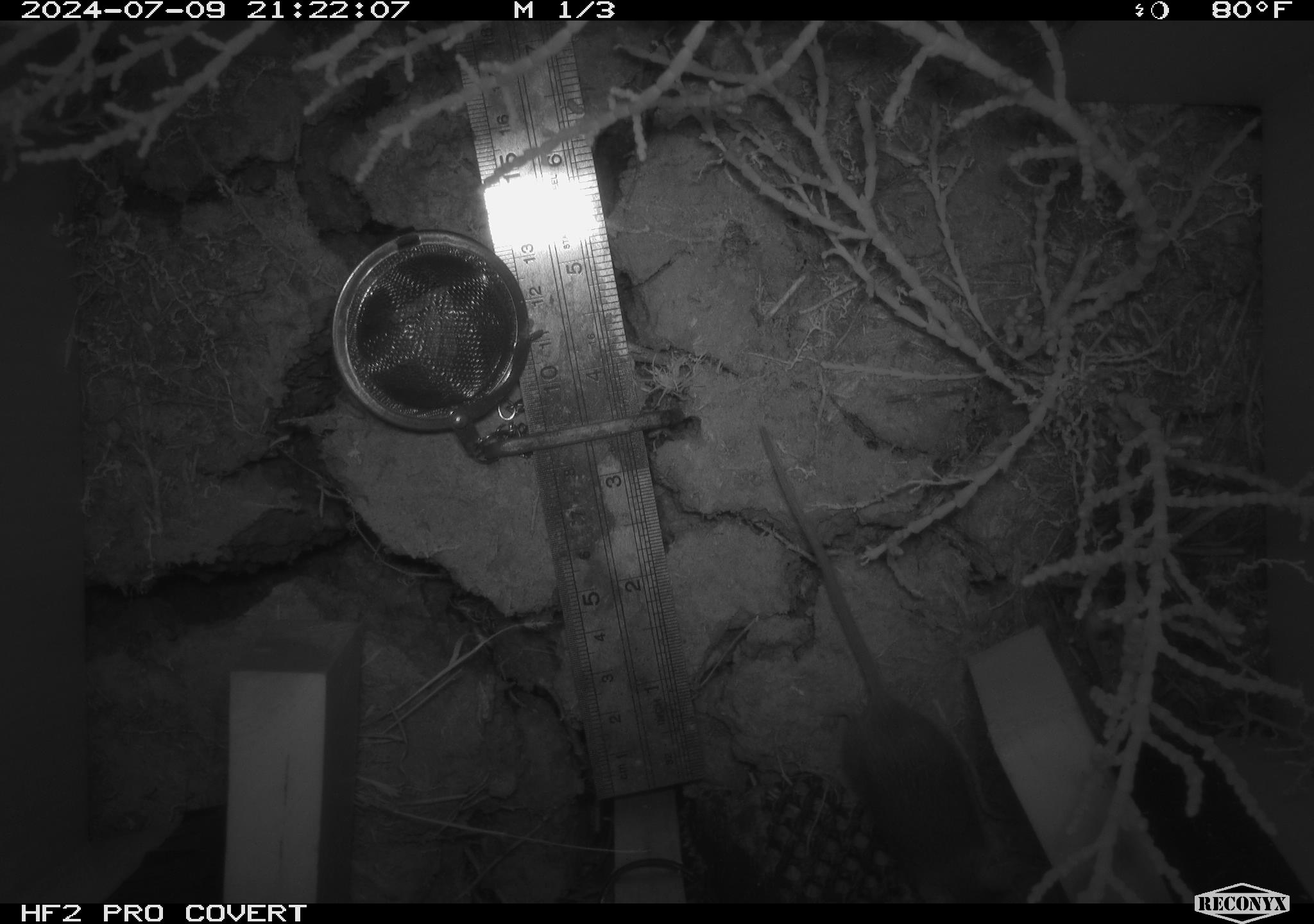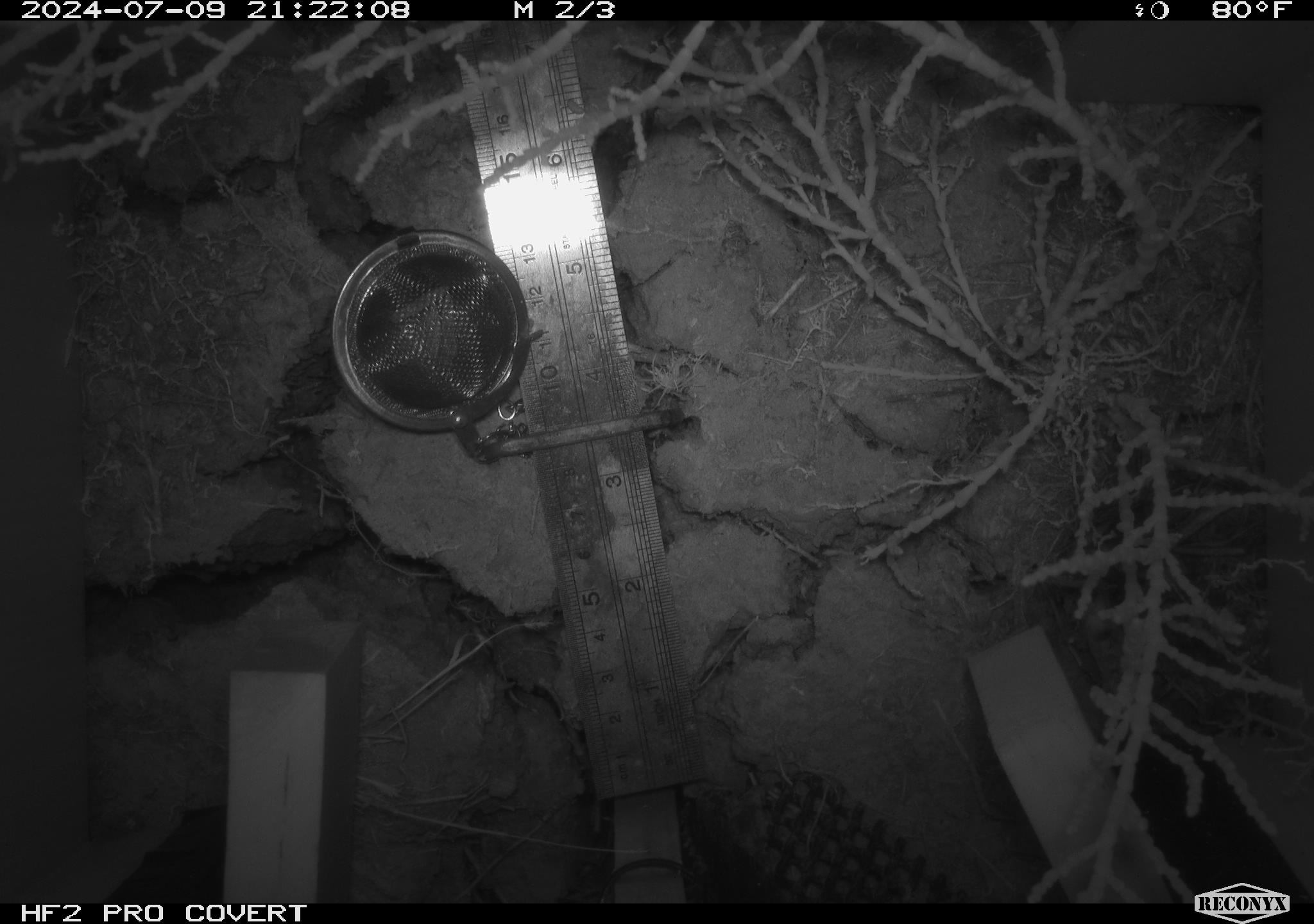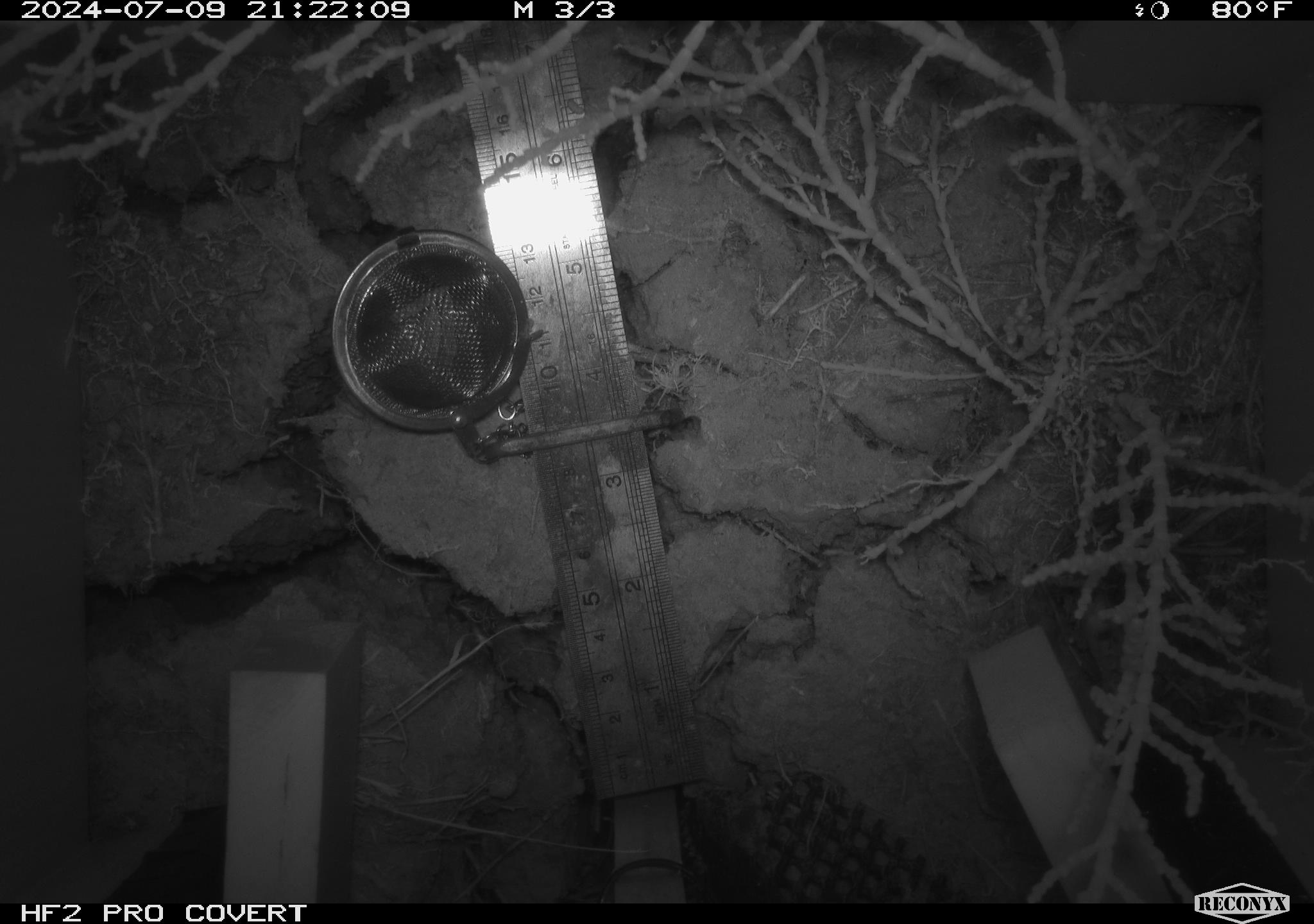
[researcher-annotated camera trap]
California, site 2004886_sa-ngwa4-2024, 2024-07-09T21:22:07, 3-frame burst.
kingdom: Animalia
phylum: Chordata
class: Mammalia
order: Rodentia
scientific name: Rodentia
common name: mouse species